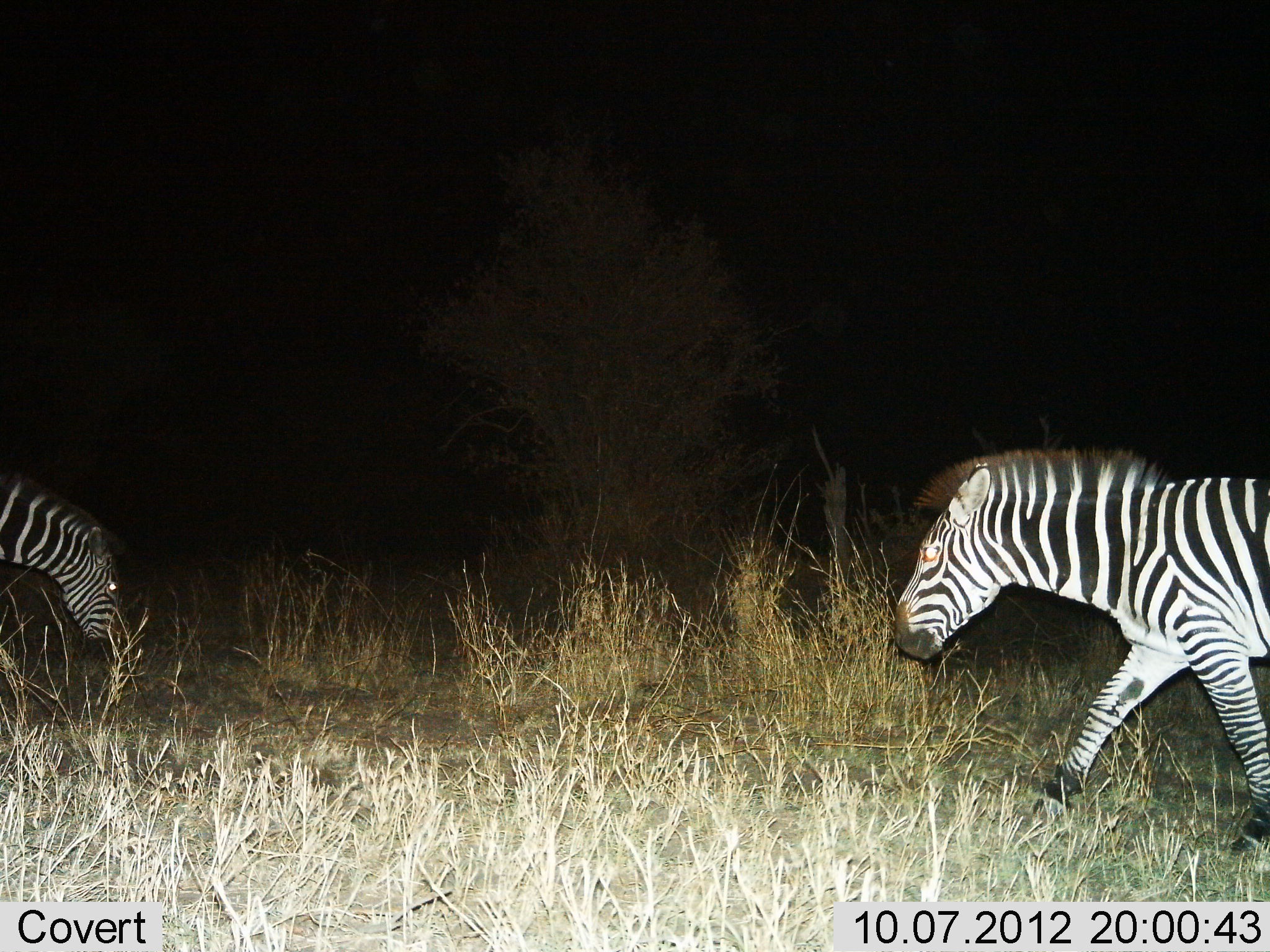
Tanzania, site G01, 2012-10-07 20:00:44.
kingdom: Animalia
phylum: Chordata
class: Mammalia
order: Perissodactyla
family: Equidae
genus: Equus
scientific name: Equus quagga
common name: plains zebra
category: zebra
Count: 2.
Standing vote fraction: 0%.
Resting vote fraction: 0%.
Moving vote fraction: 80%.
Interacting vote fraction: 0%.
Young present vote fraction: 0%.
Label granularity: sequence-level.